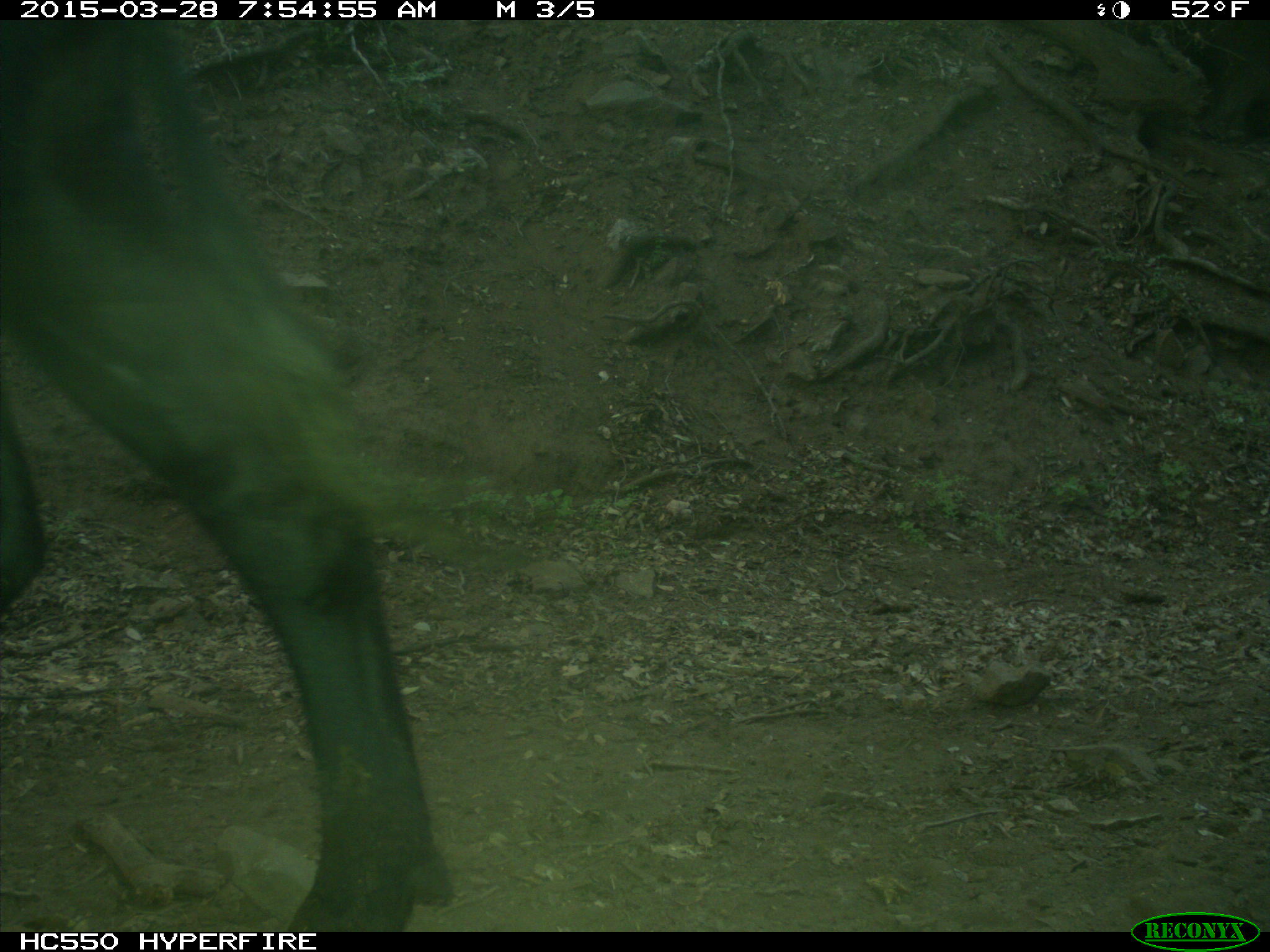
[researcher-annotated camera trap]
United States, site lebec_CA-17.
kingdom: Animalia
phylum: Chordata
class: Mammalia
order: Artiodactyla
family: Bovidae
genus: Bos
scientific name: Bos taurus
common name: domestic cow